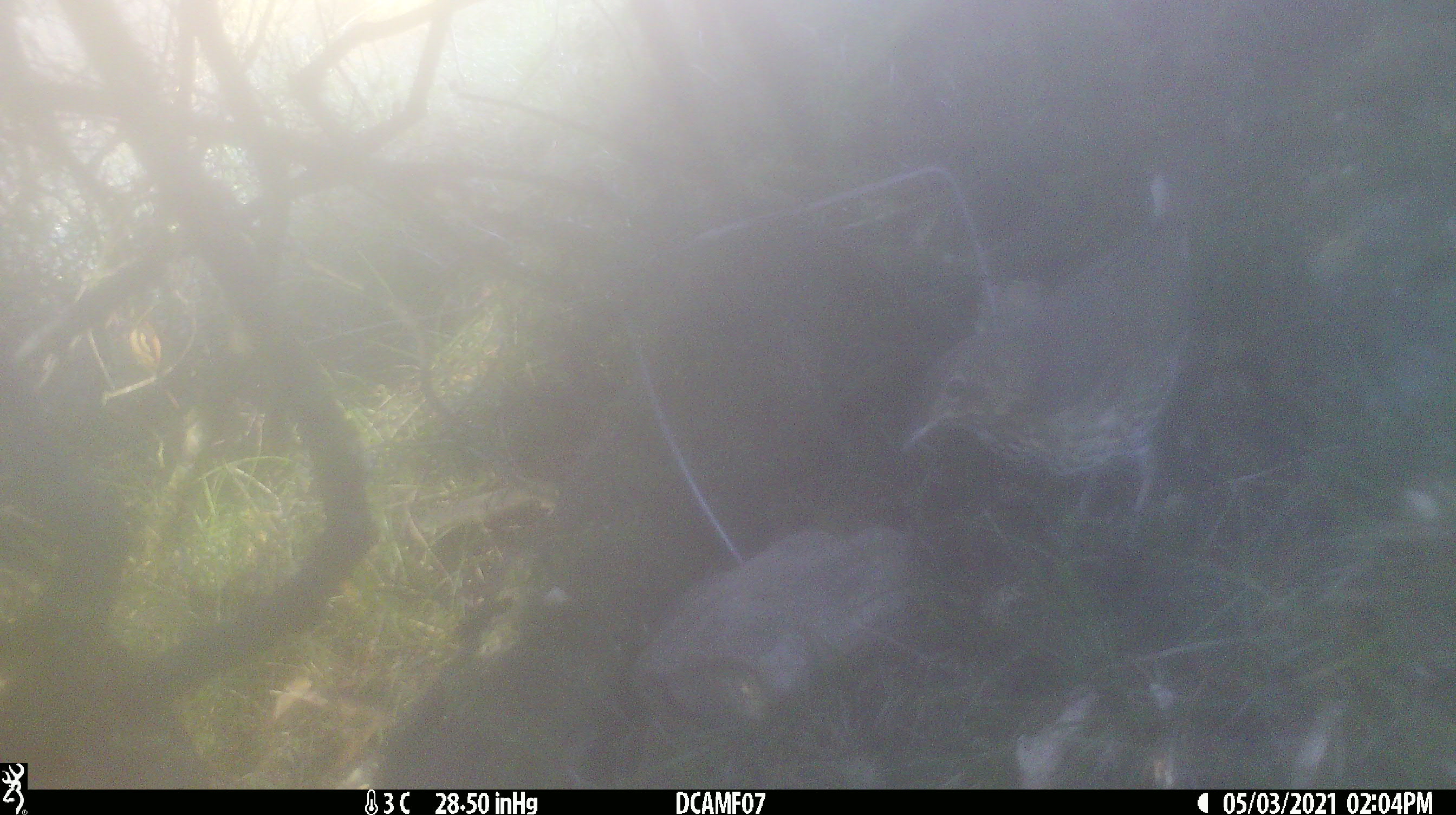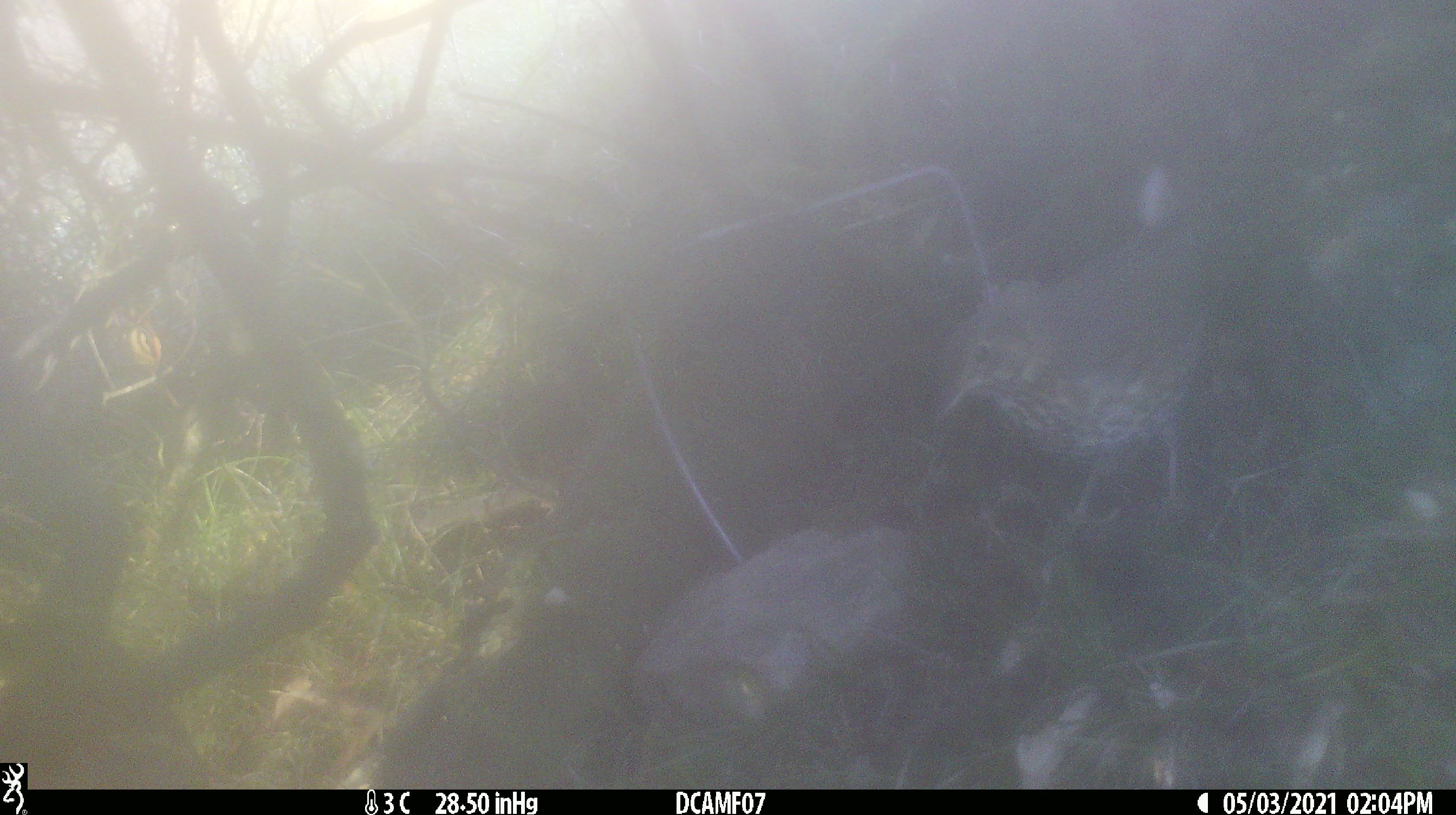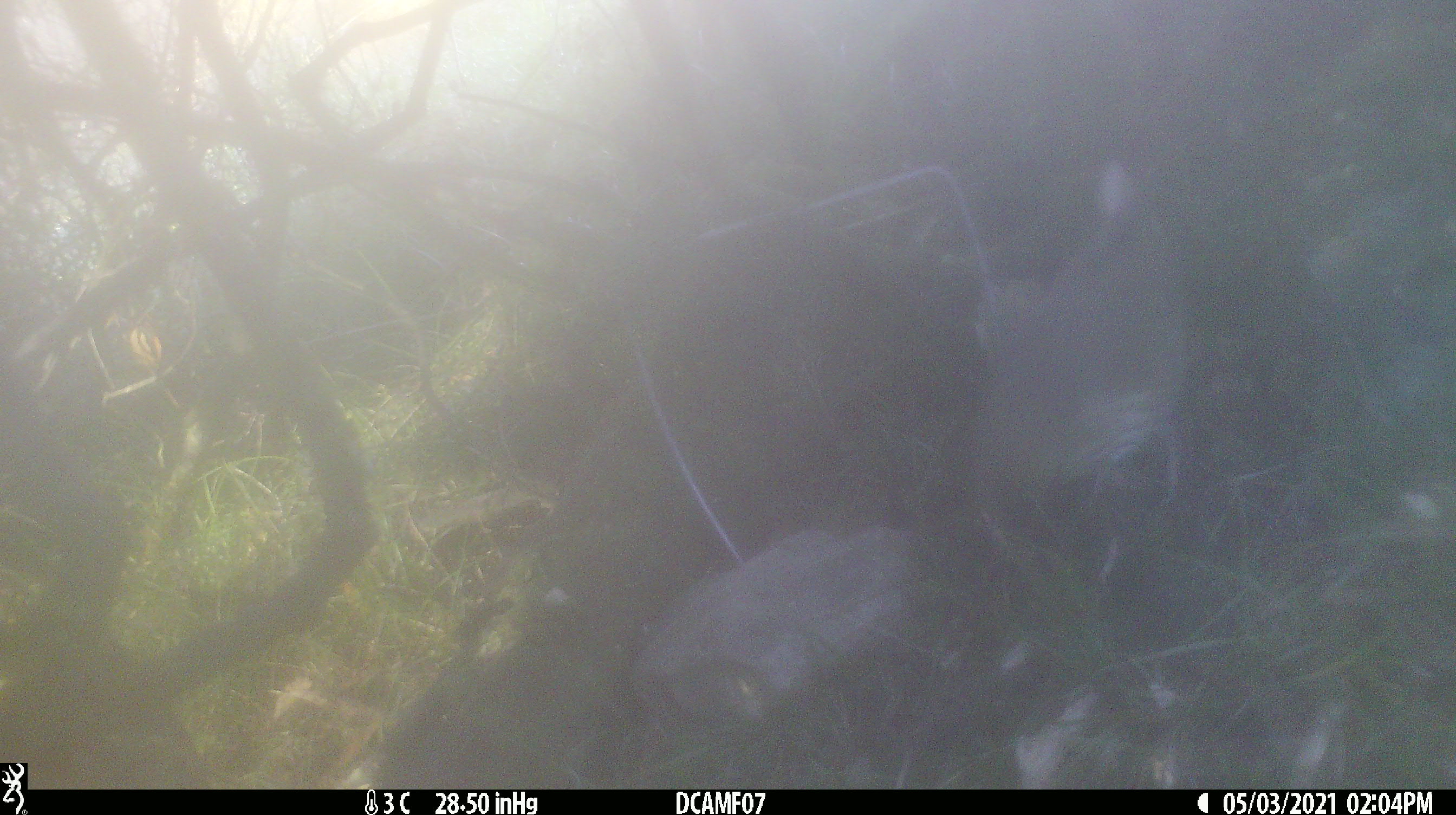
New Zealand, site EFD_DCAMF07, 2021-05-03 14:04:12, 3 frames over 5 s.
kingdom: Animalia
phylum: Chordata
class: Aves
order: Passeriformes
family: Turdidae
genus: Turdus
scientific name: Turdus philomelos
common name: song thrush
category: thrush